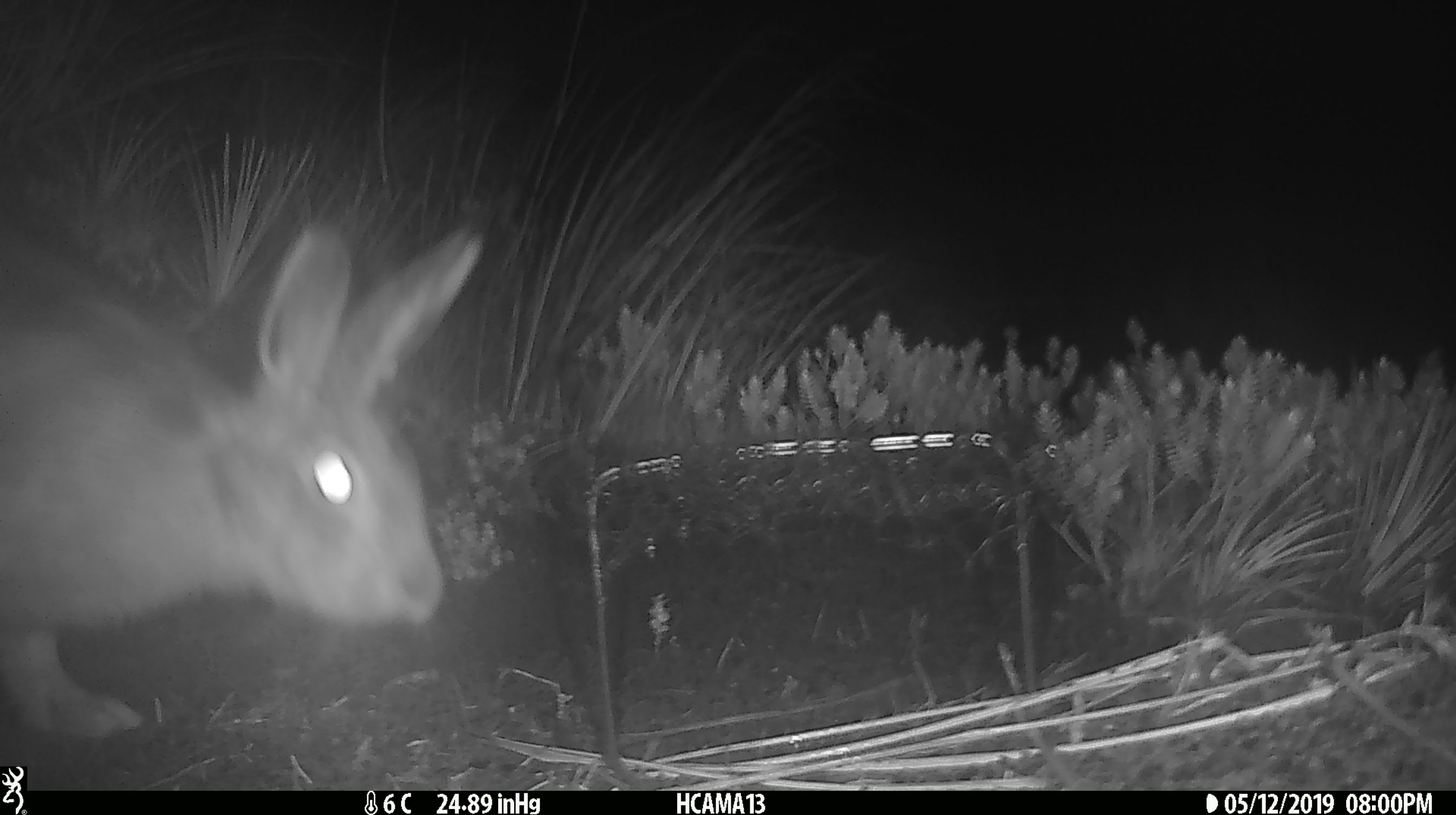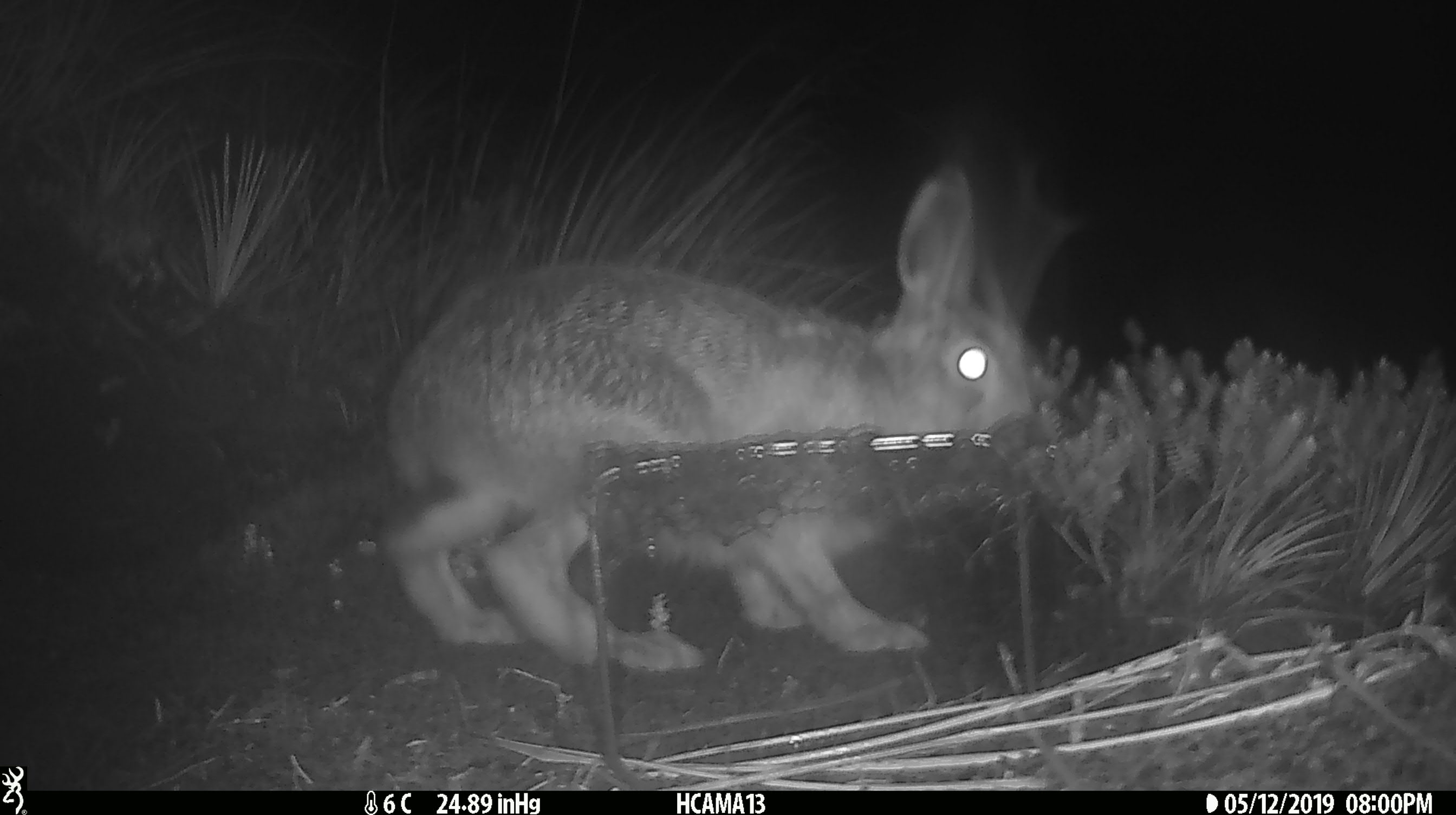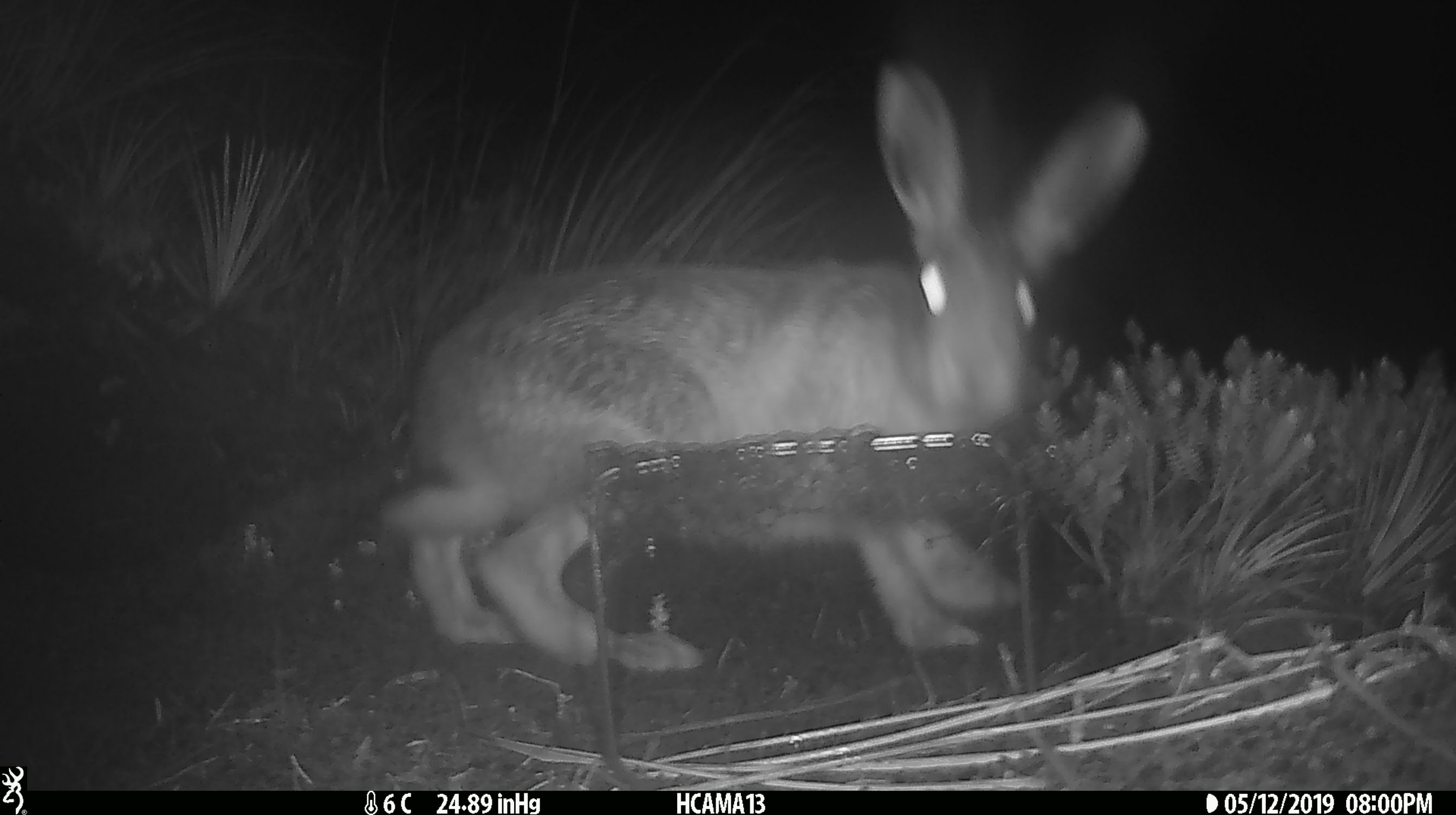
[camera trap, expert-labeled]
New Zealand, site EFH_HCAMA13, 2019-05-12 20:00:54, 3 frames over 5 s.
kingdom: Animalia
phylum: Chordata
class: Mammalia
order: Lagomorpha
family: Leporidae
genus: Lepus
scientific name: Lepus europaeus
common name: brown hare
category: hare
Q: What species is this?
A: Hare (brown hare) (Lepus europaeus).